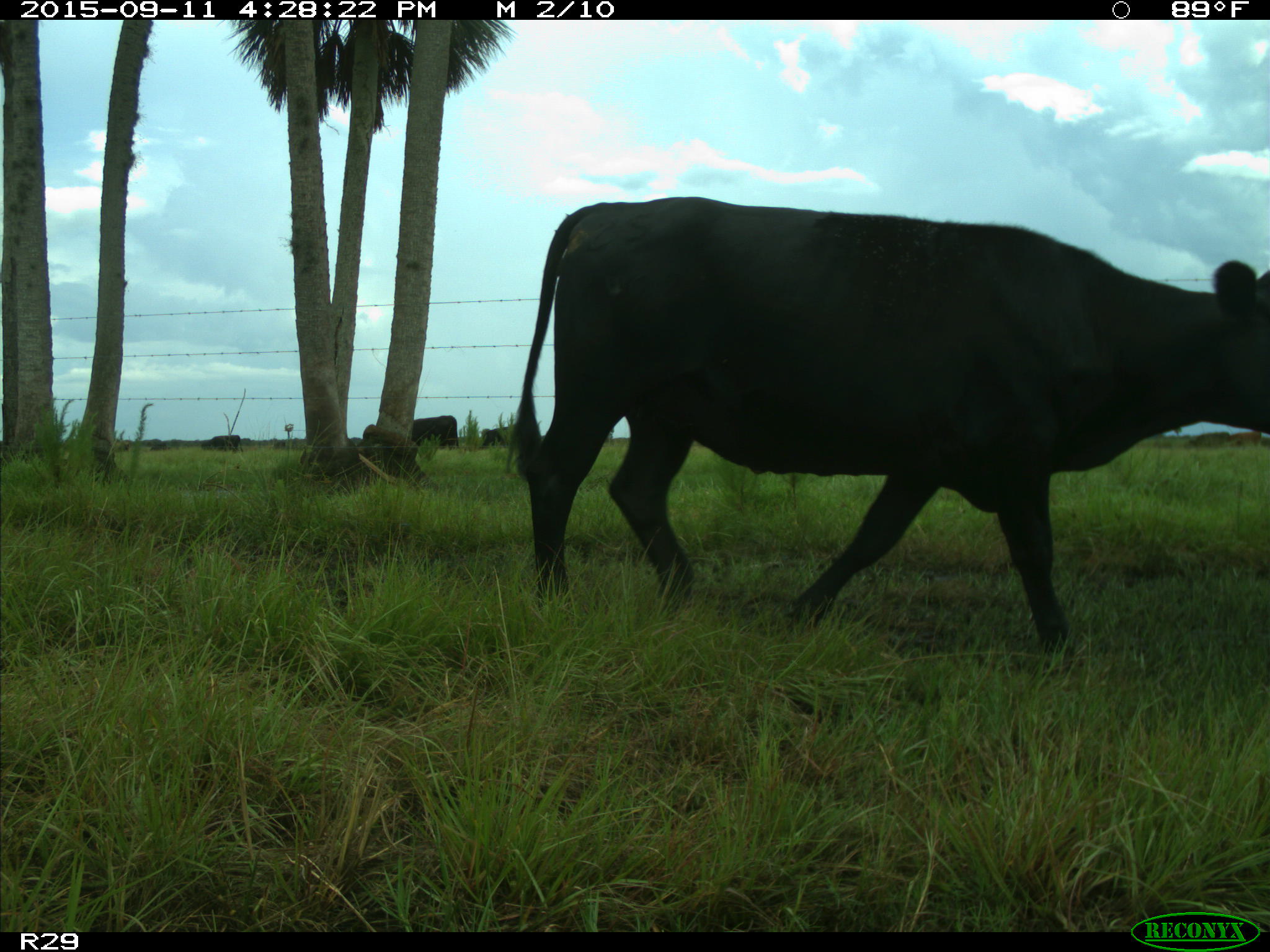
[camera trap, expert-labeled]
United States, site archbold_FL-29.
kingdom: Animalia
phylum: Chordata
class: Mammalia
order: Artiodactyla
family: Bovidae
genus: Bos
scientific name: Bos taurus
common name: domestic cow